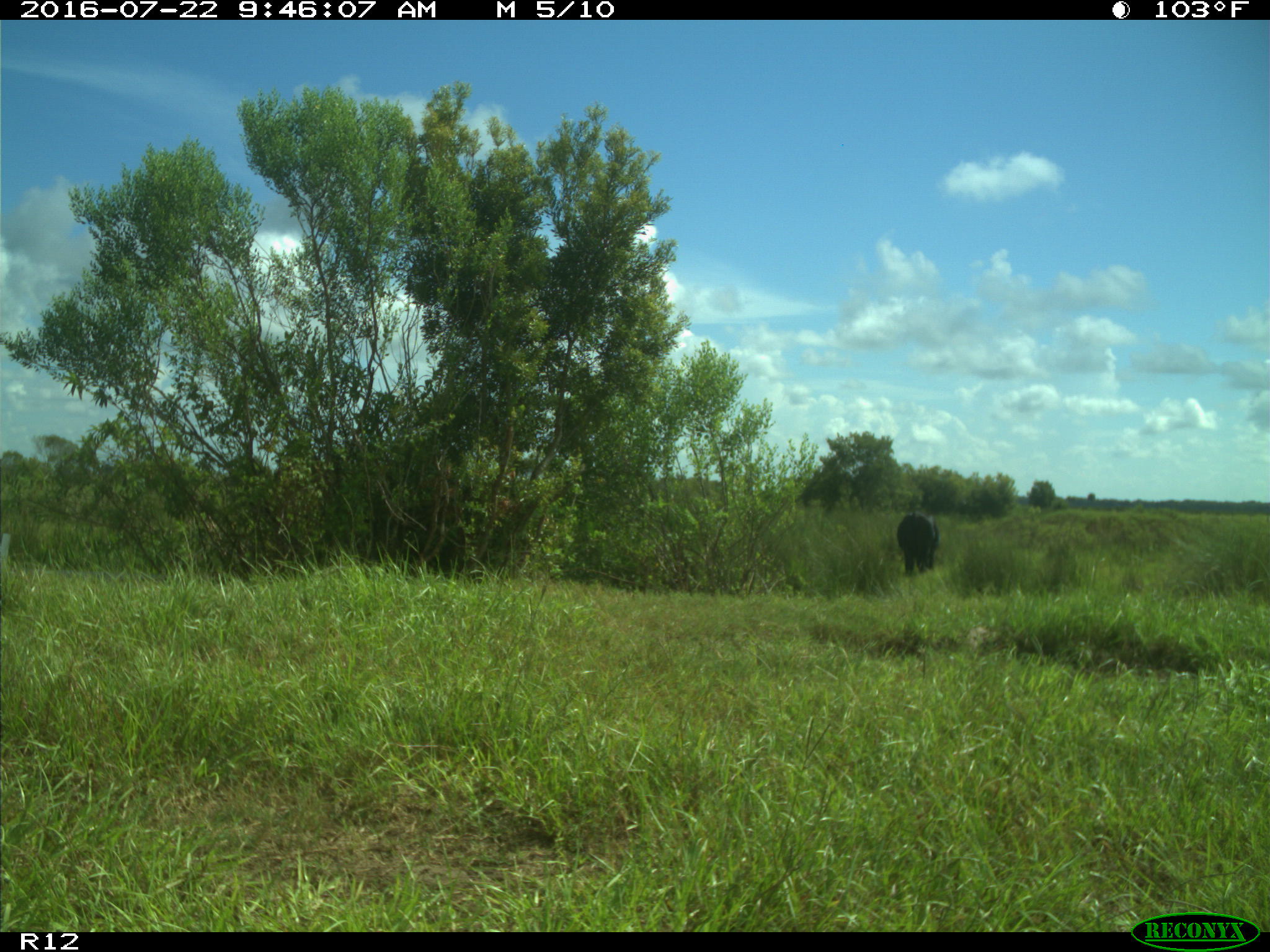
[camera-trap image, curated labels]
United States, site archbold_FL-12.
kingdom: Animalia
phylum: Chordata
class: Mammalia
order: Artiodactyla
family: Bovidae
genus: Bos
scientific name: Bos taurus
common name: domestic cow